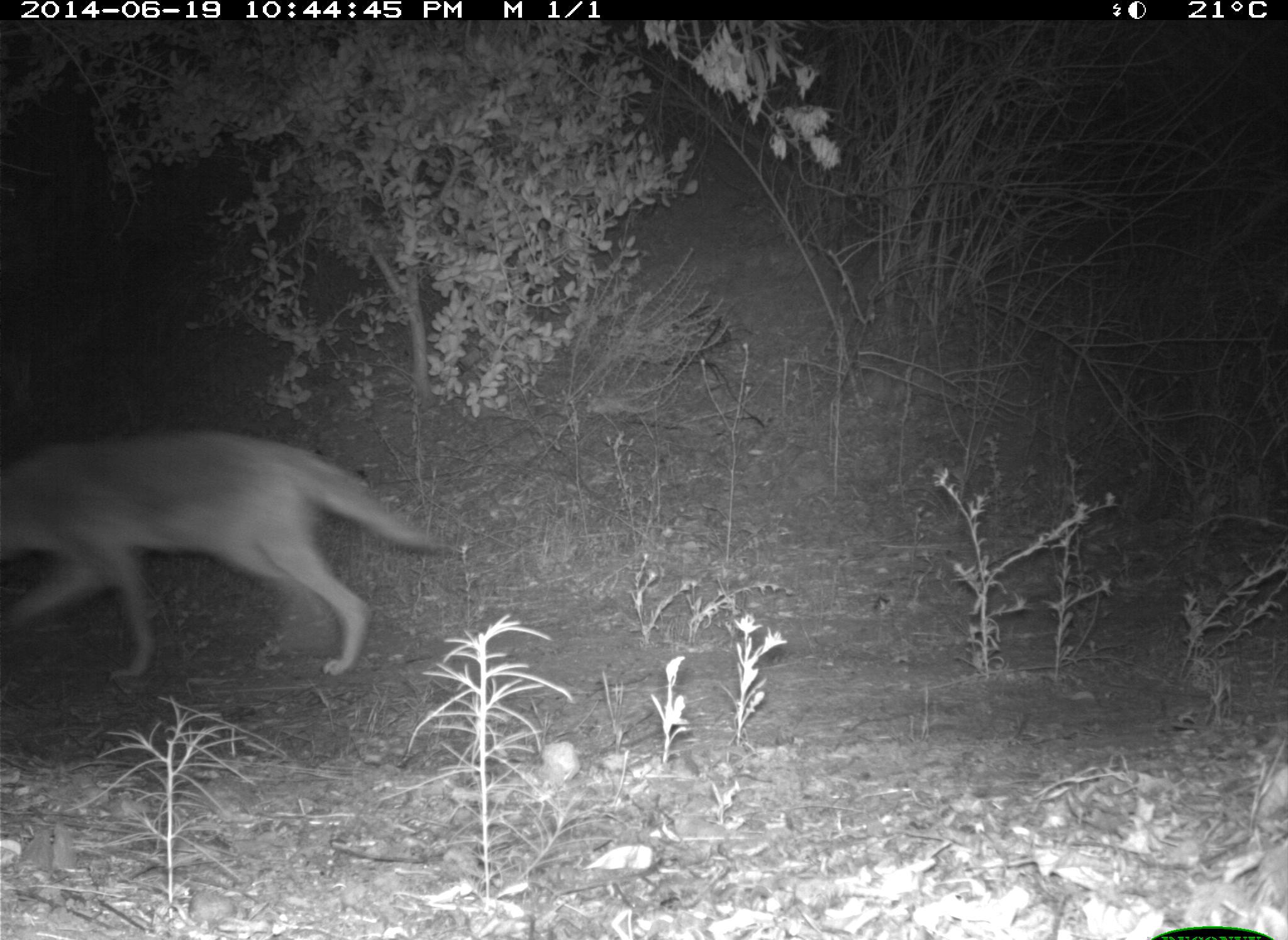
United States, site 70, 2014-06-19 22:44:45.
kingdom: Animalia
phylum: Chordata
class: Mammalia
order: Carnivora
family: Canidae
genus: Canis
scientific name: Canis latrans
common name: coyote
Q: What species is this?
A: Coyote (Canis latrans).